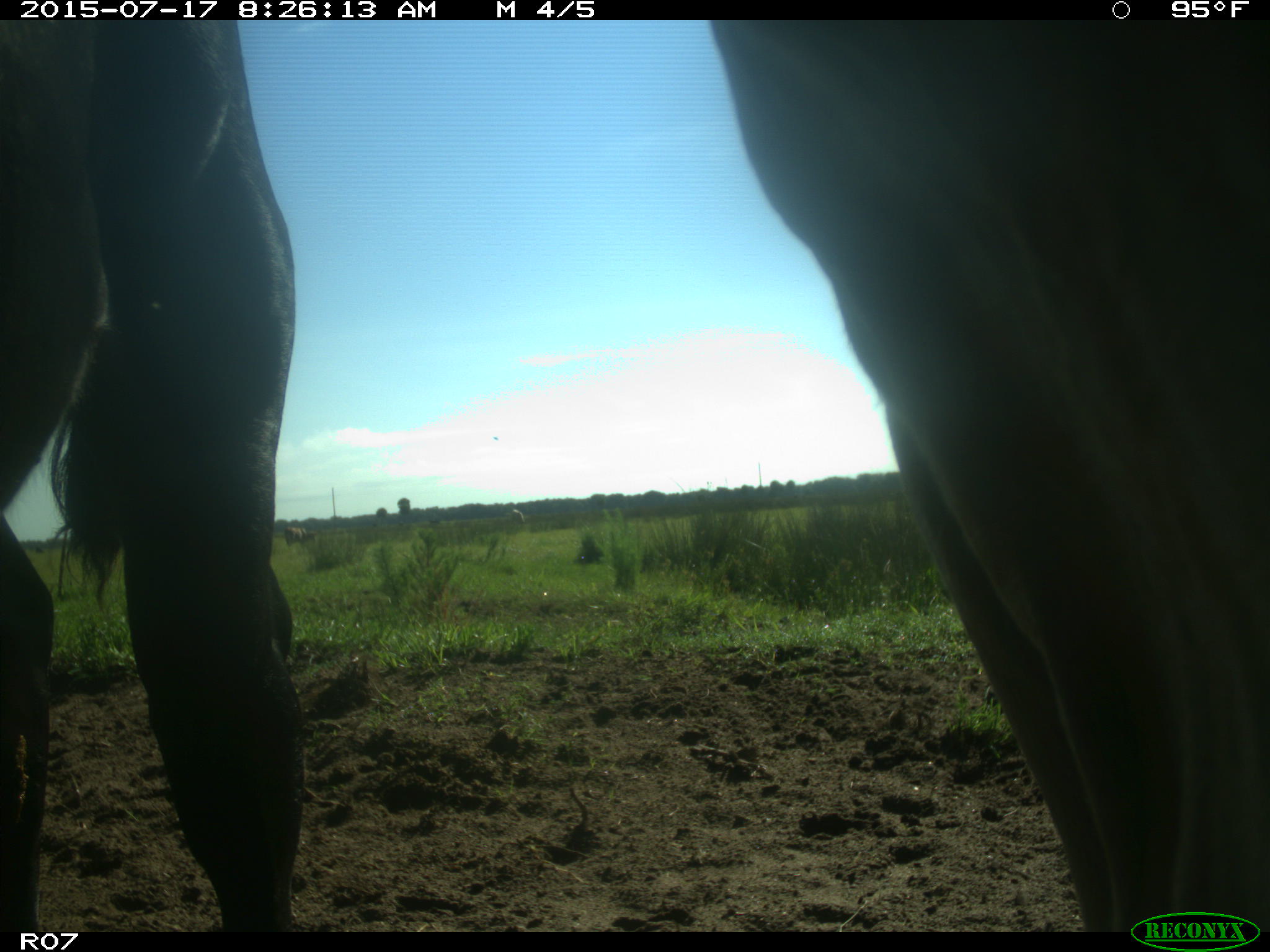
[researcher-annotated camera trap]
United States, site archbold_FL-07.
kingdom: Animalia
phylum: Chordata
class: Mammalia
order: Artiodactyla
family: Bovidae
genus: Bos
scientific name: Bos taurus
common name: domestic cow